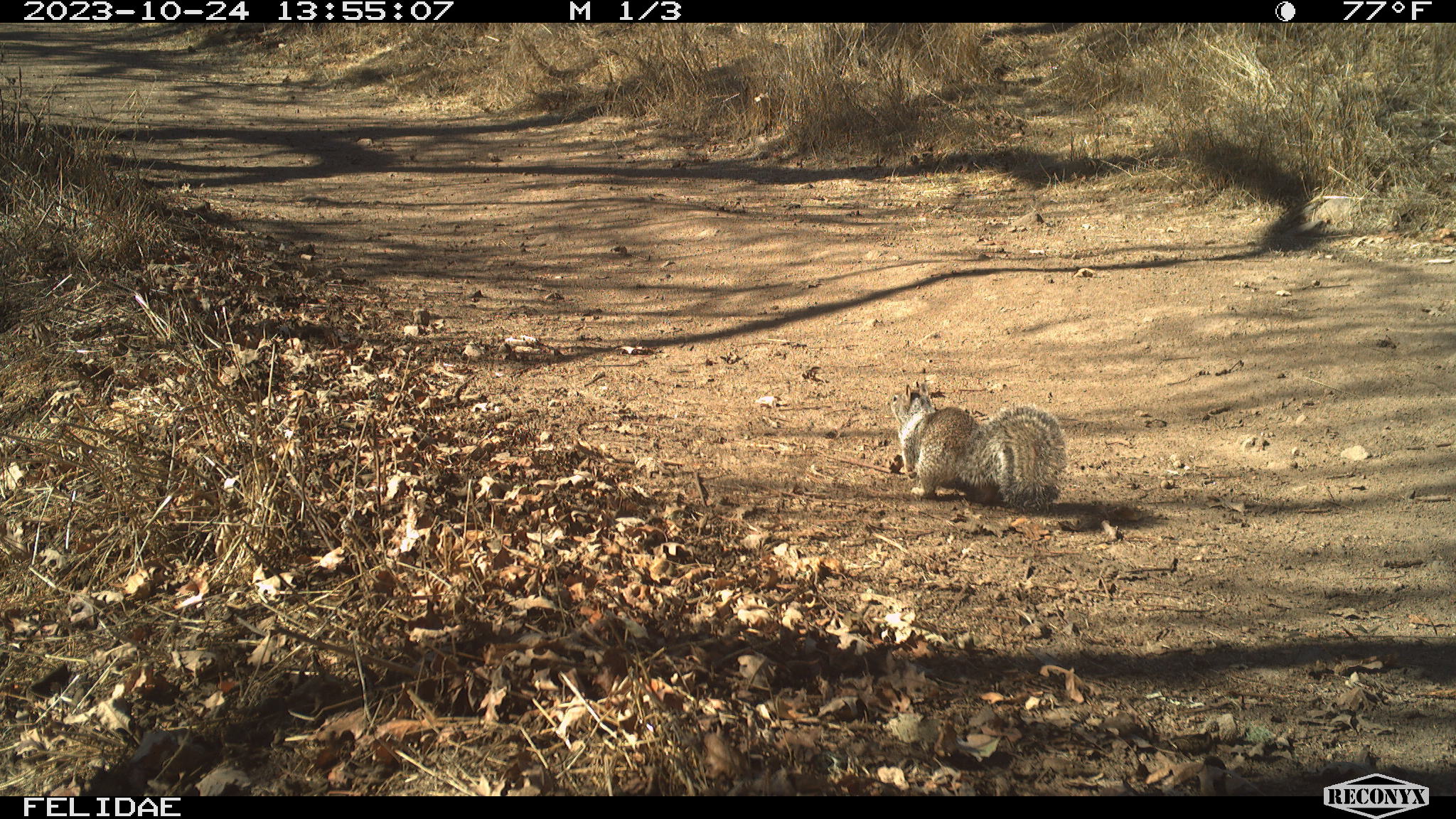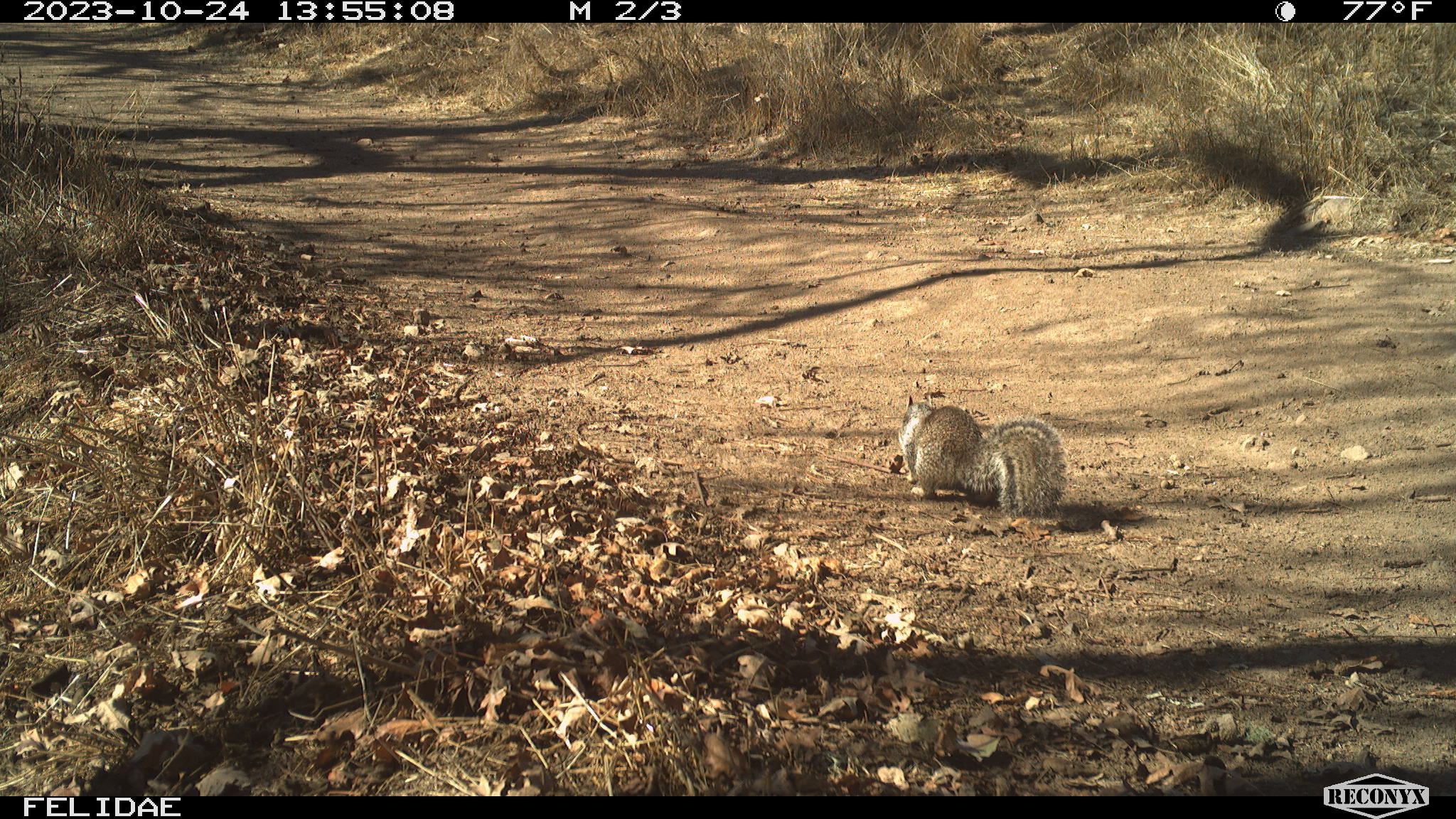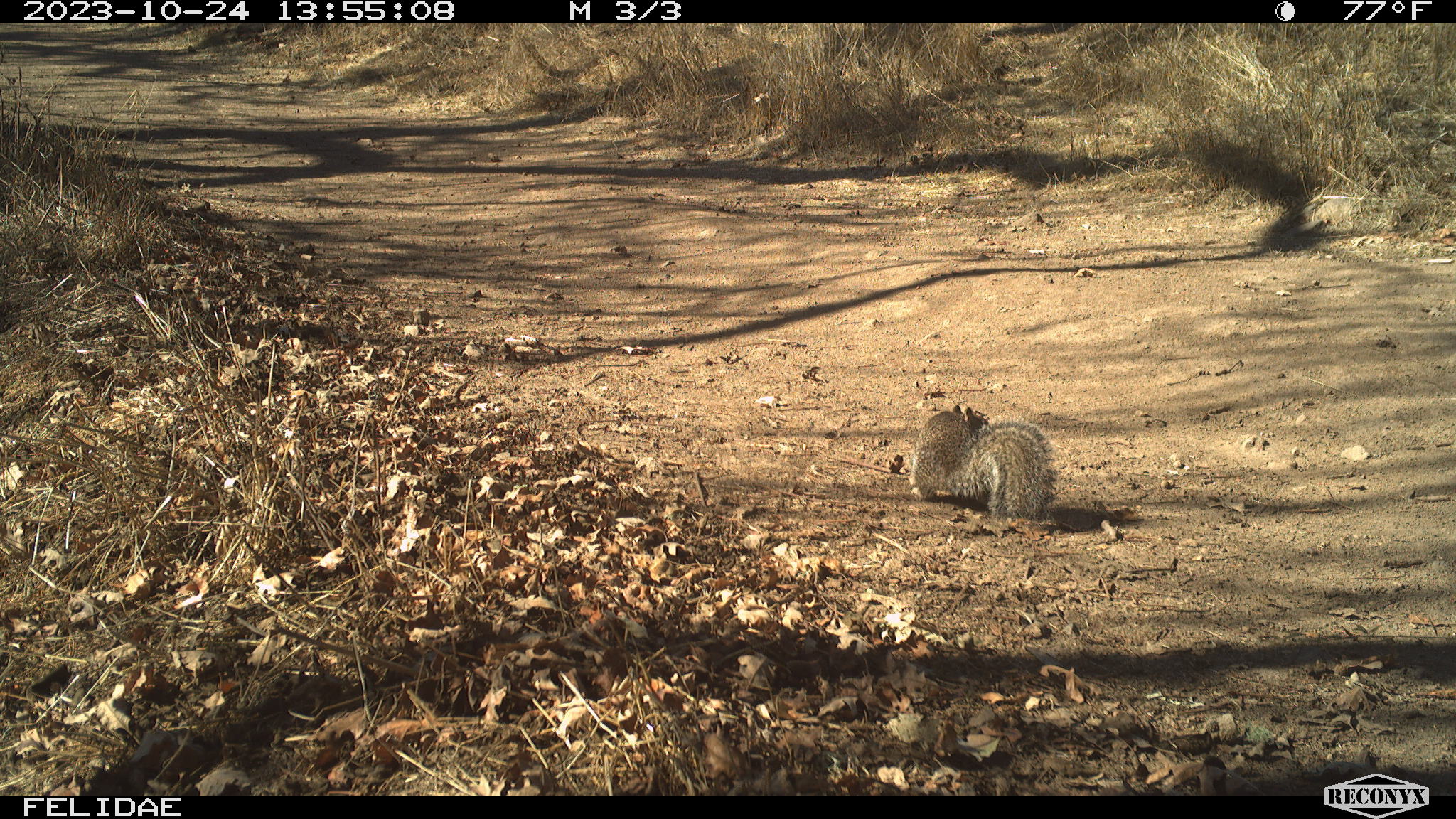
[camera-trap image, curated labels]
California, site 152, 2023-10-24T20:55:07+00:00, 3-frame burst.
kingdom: Animalia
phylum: Chordata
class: Mammalia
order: Rodentia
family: Sciuridae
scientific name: Sciuridae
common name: squirrel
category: unknown squirrel